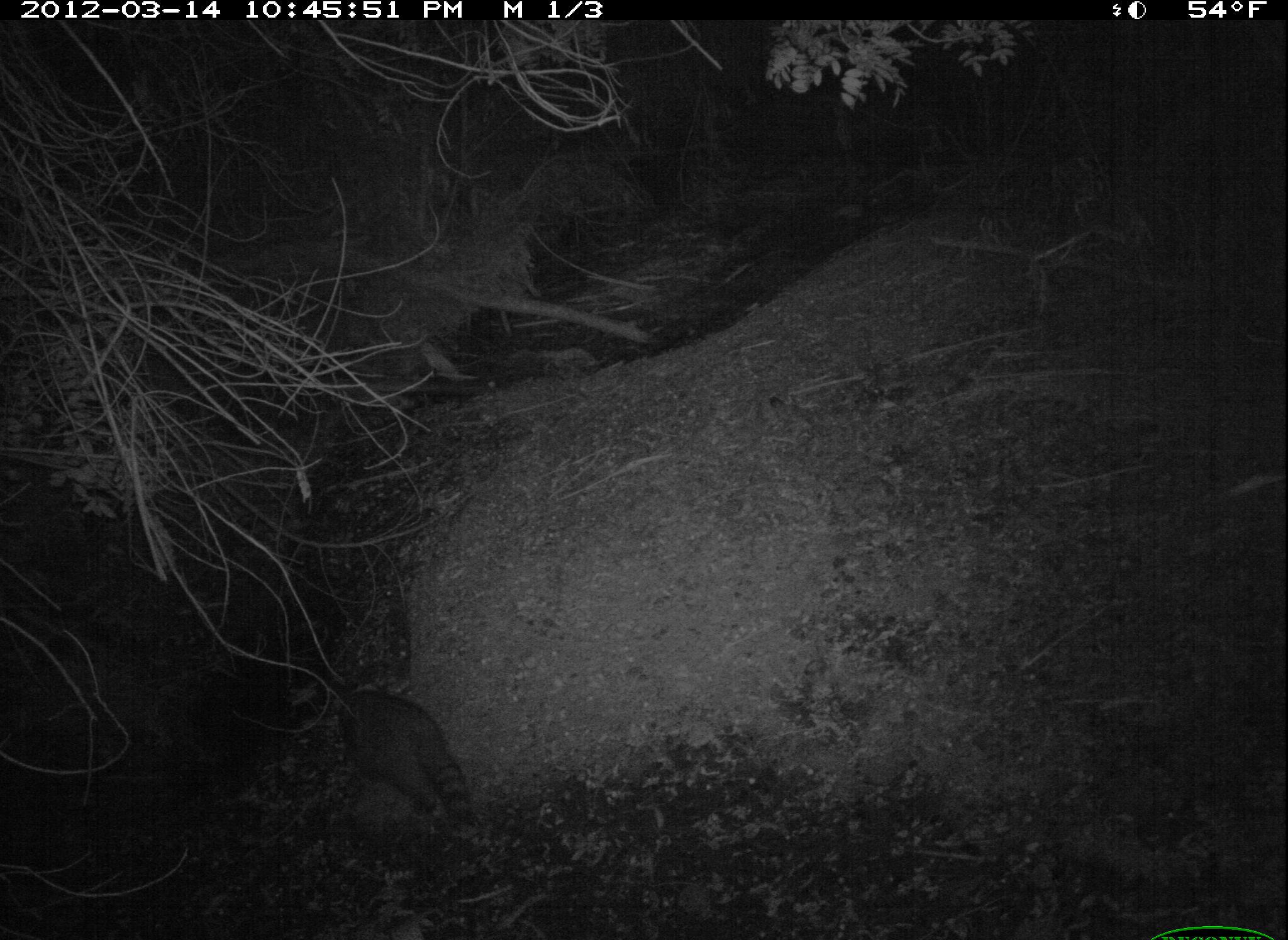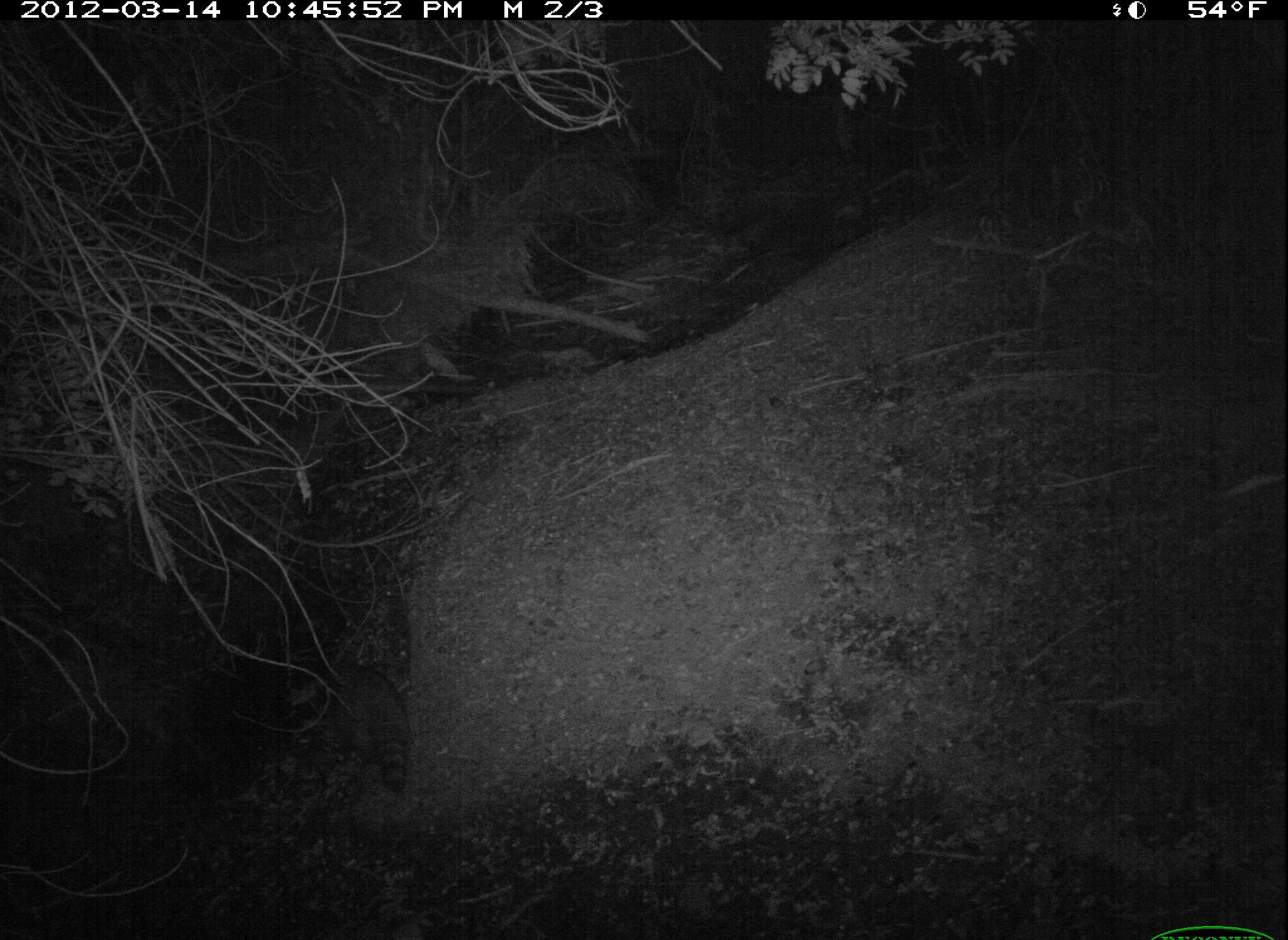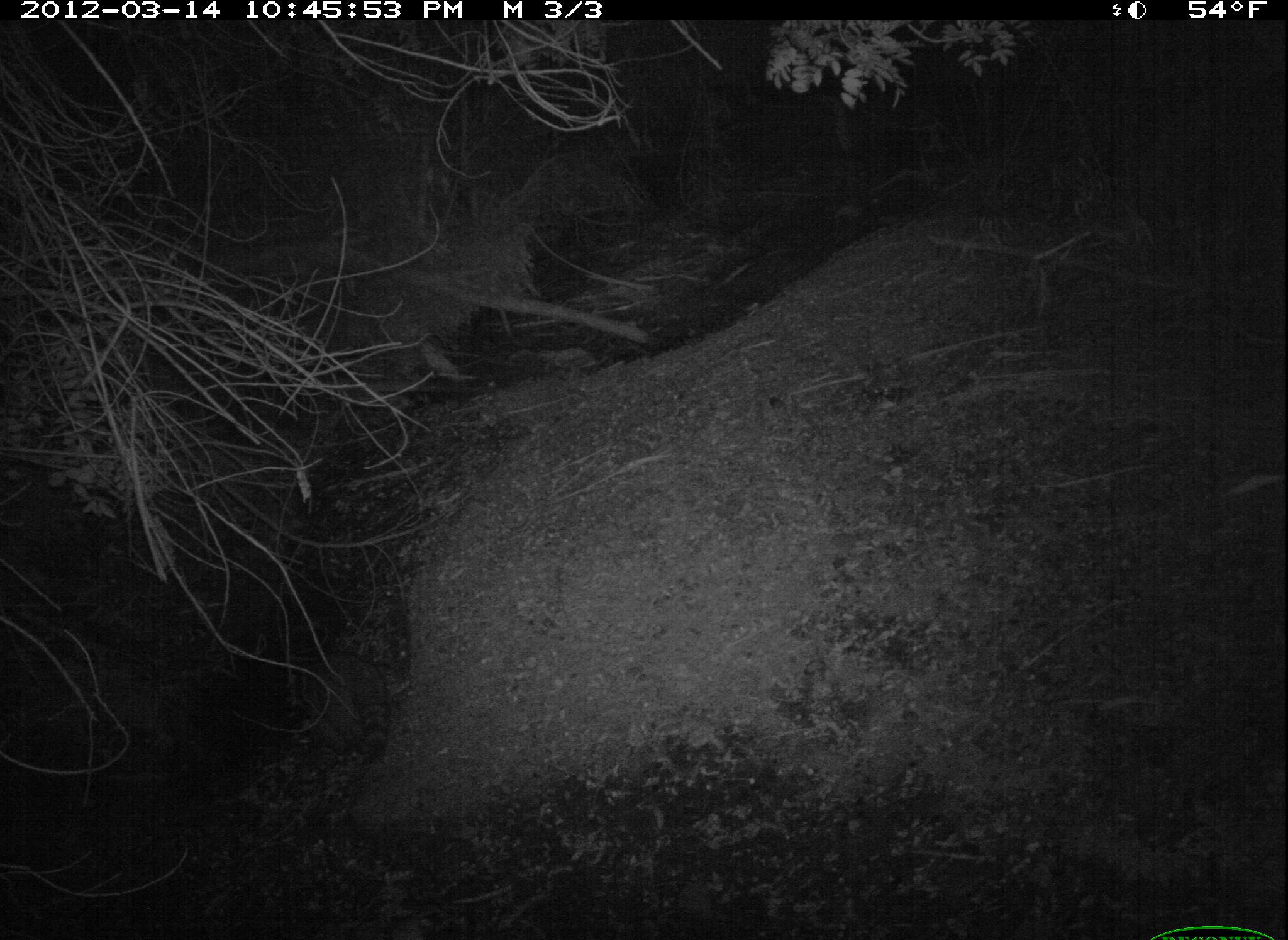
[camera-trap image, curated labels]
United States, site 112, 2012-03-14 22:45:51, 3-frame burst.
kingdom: Animalia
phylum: Chordata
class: Mammalia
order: Carnivora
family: Procyonidae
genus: Procyon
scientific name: Procyon lotor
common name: raccoon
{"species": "raccoon (Procyon lotor)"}